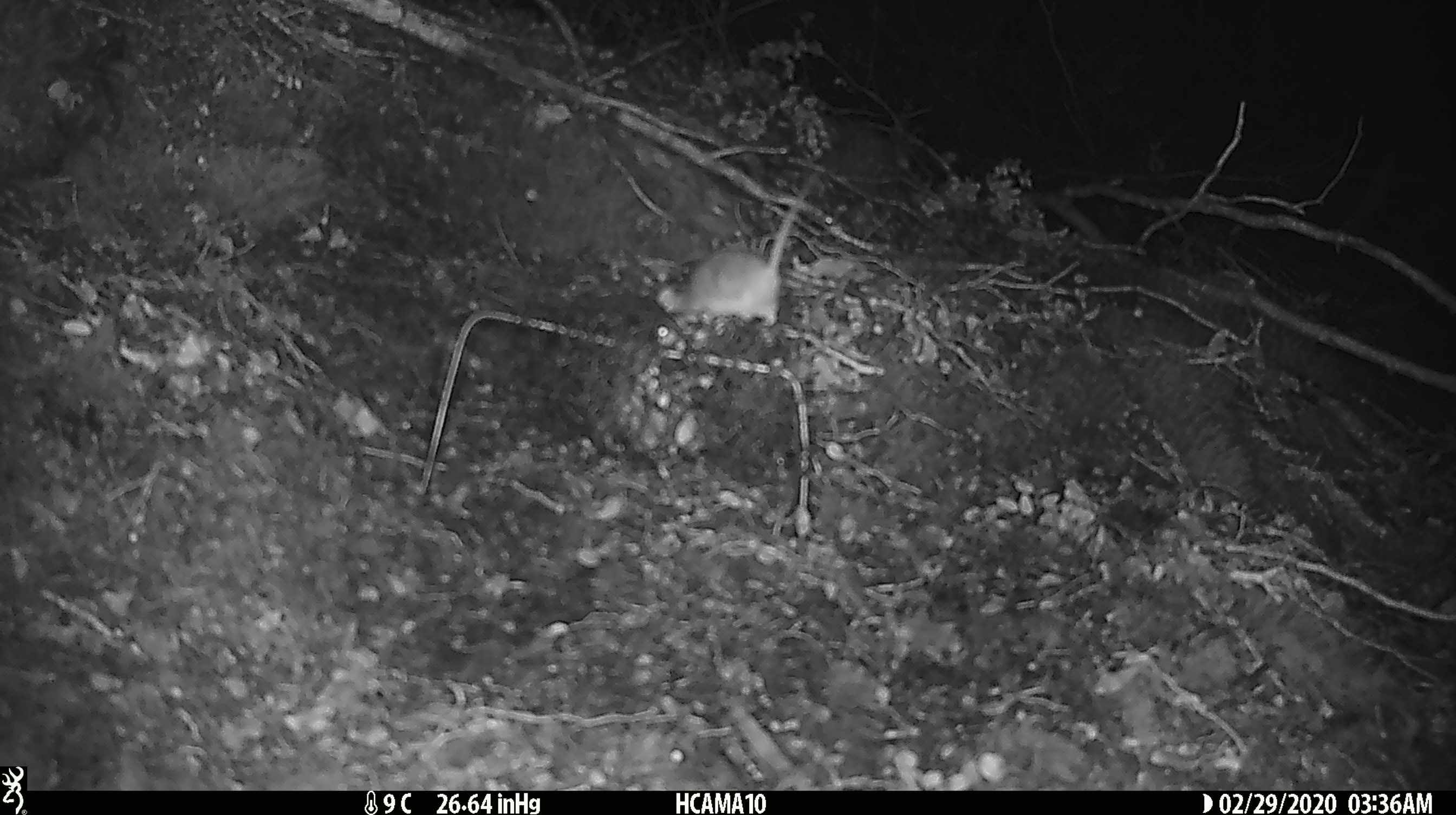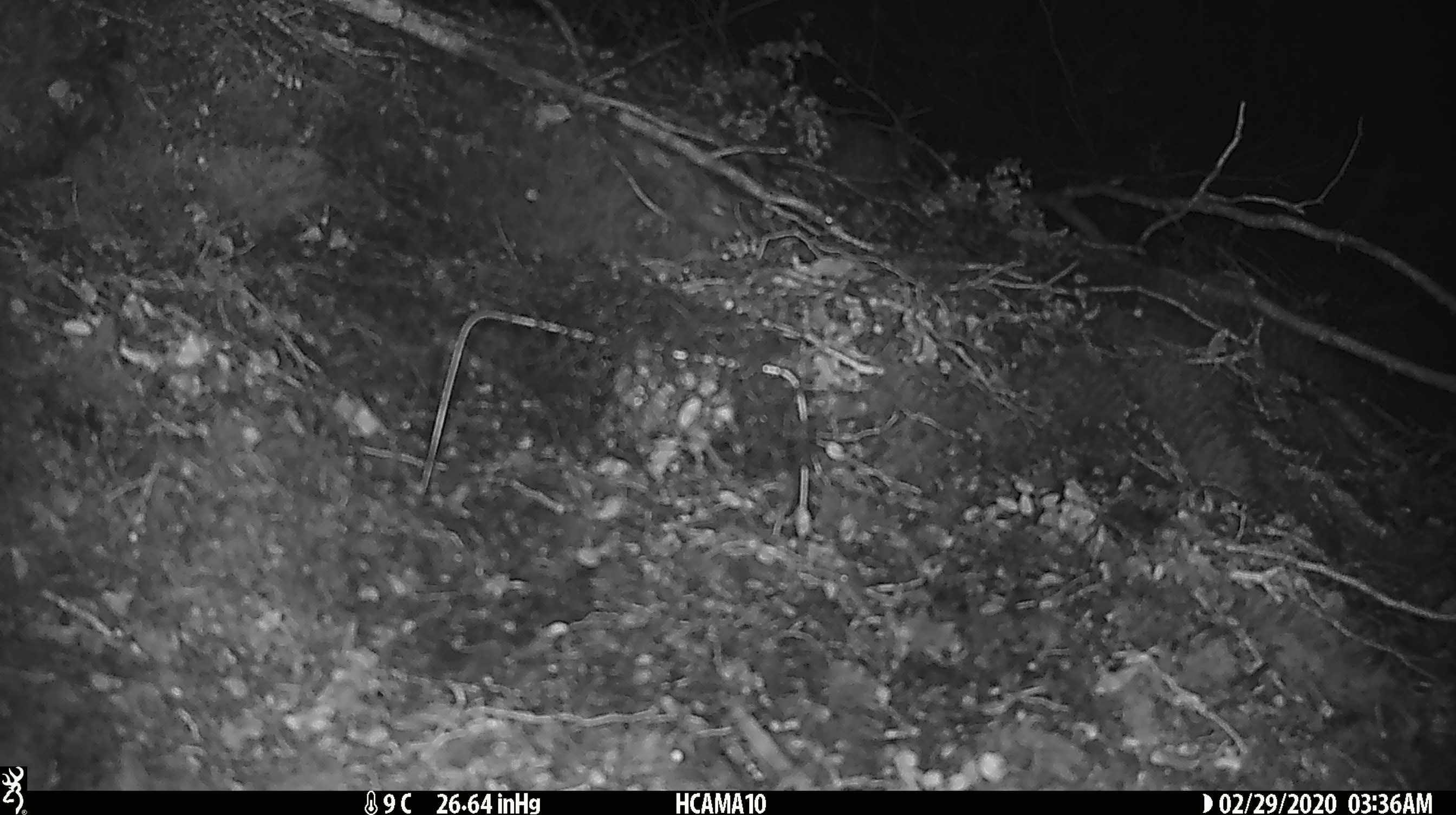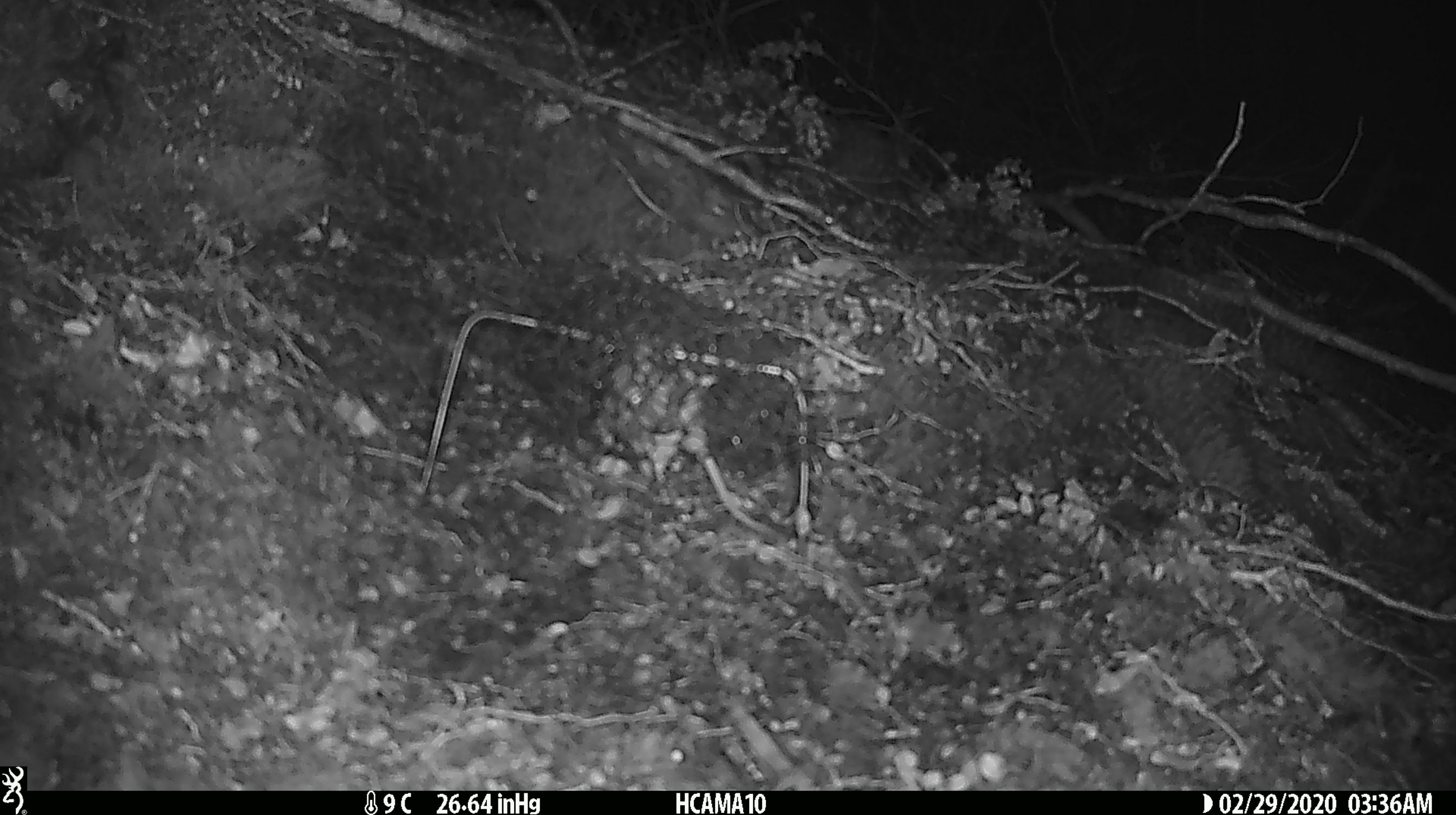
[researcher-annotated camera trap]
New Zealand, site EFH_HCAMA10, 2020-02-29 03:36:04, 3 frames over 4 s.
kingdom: Animalia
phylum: Chordata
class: Mammalia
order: Rodentia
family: Muridae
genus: Mus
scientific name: Mus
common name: mouse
Mouse (Mus).